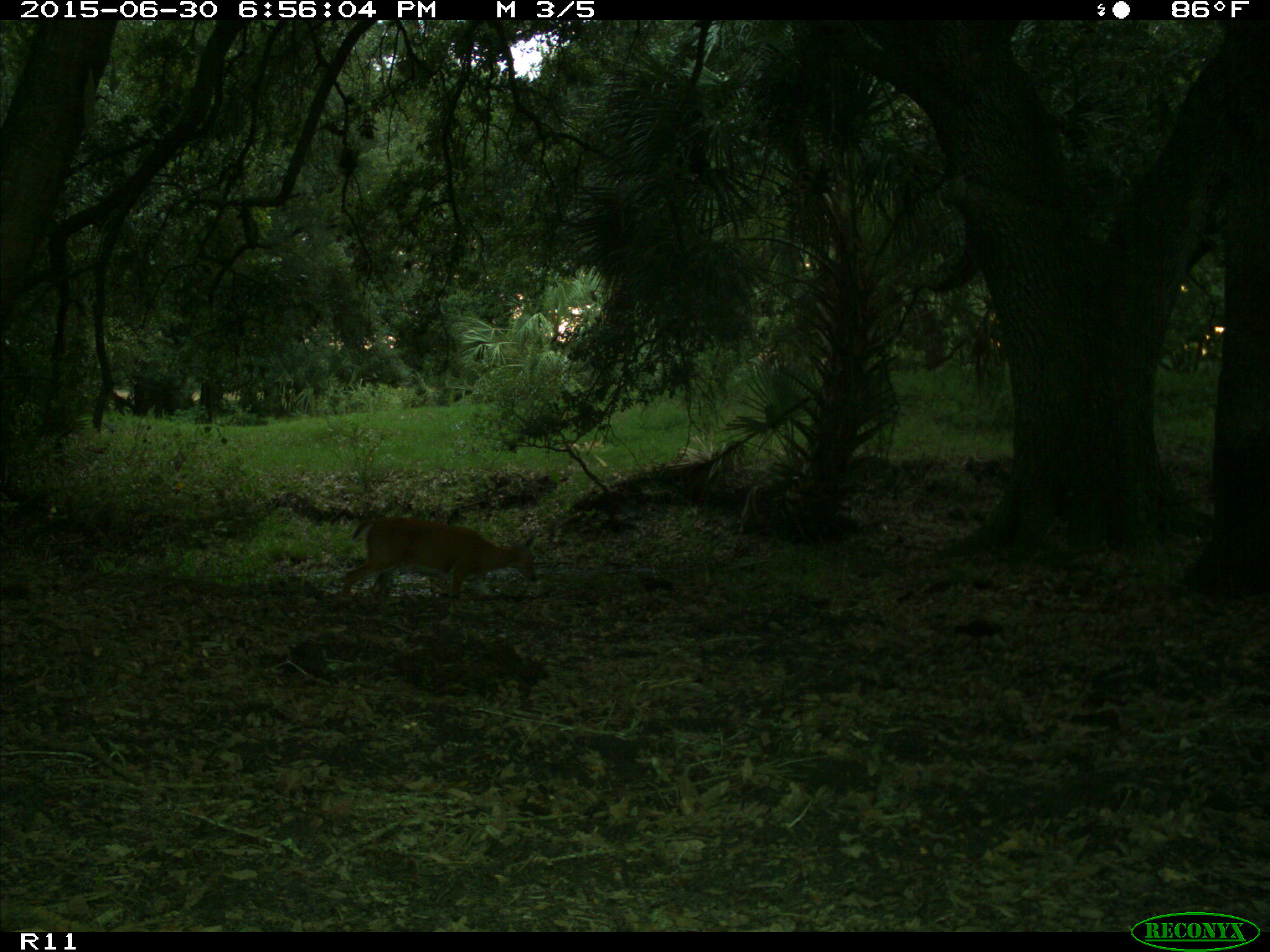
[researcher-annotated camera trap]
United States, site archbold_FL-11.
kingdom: Animalia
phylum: Chordata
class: Mammalia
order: Artiodactyla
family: Cervidae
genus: Odocoileus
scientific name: Odocoileus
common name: deer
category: unidentified deer